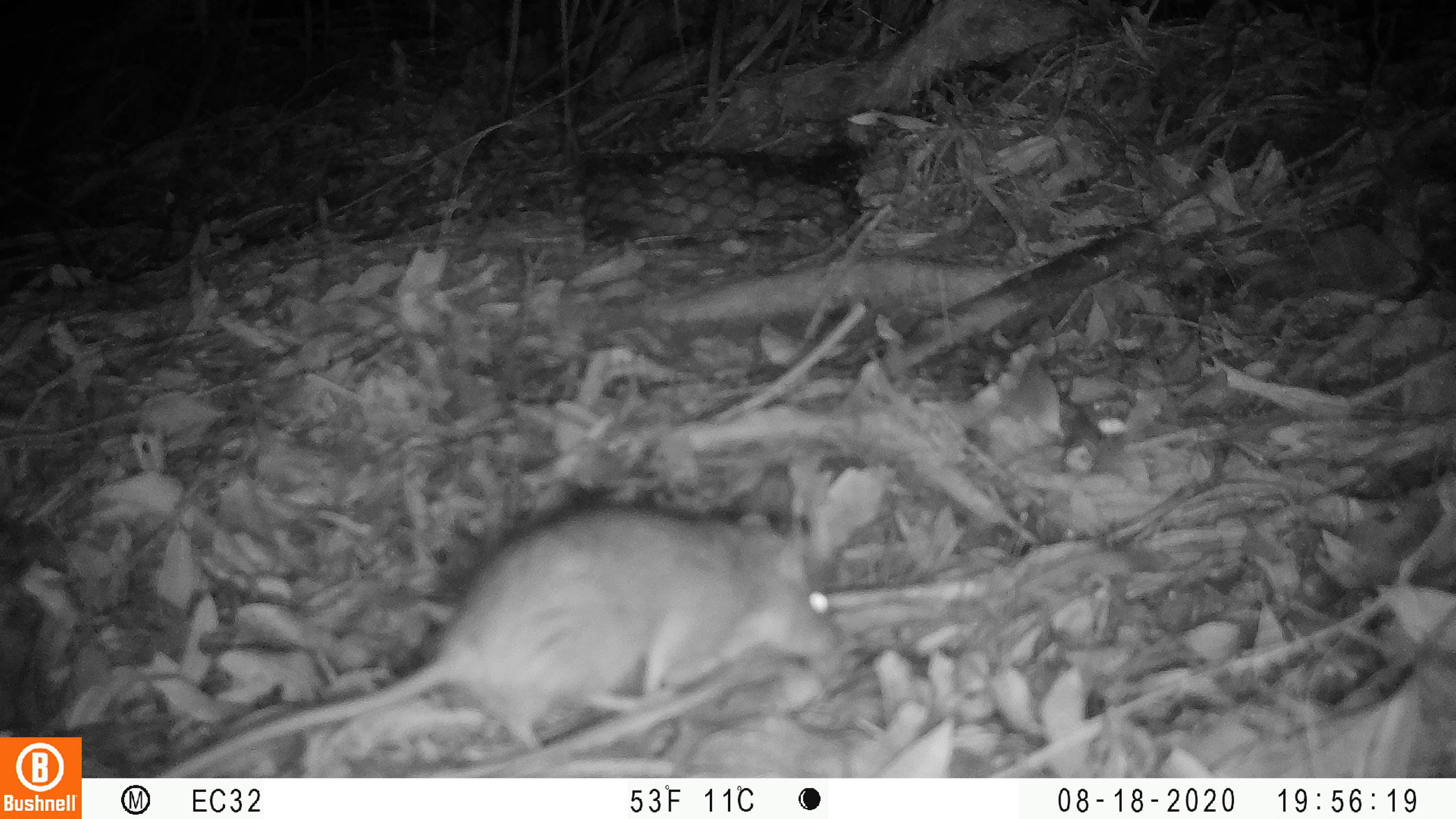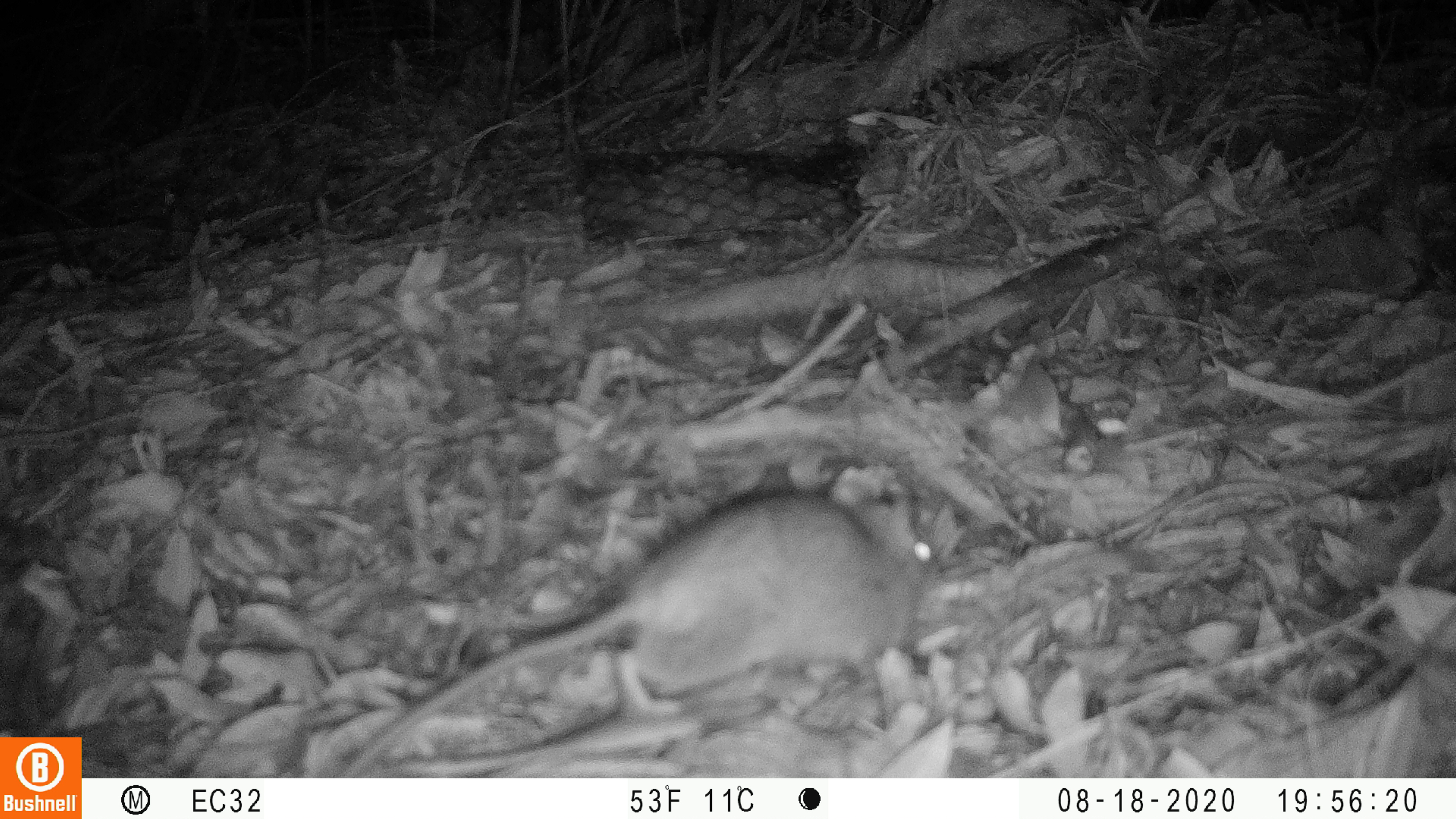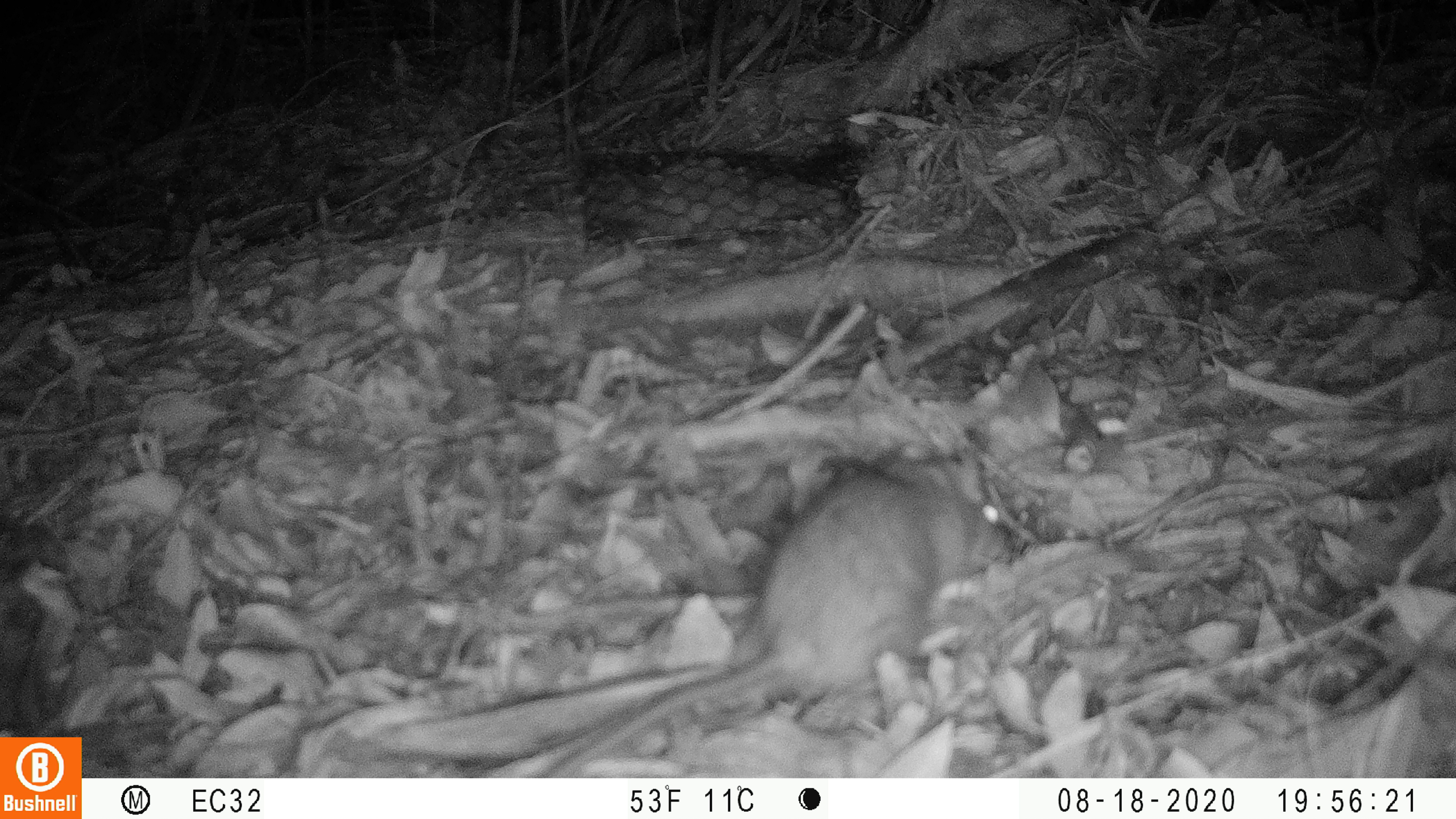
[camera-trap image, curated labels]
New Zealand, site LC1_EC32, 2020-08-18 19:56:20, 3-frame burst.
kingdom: Animalia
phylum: Chordata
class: Mammalia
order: Rodentia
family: Muridae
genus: Rattus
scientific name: Rattus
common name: rat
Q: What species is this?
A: Rat (Rattus).